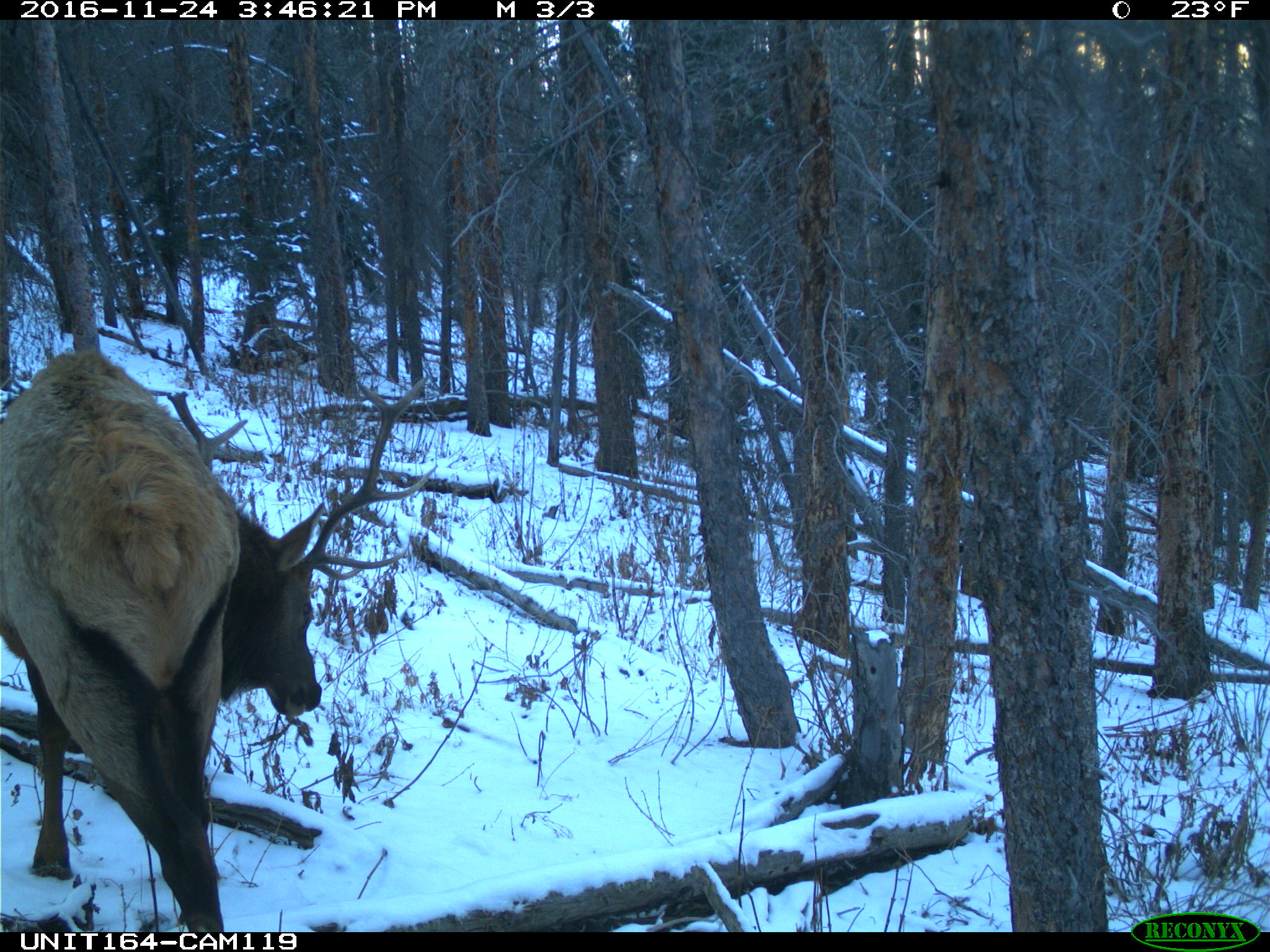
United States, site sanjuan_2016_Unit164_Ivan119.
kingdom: Animalia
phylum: Chordata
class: Mammalia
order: Artiodactyla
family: Cervidae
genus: Cervus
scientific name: Cervus elaphus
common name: red deer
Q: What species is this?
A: Cervus elaphus (red deer).